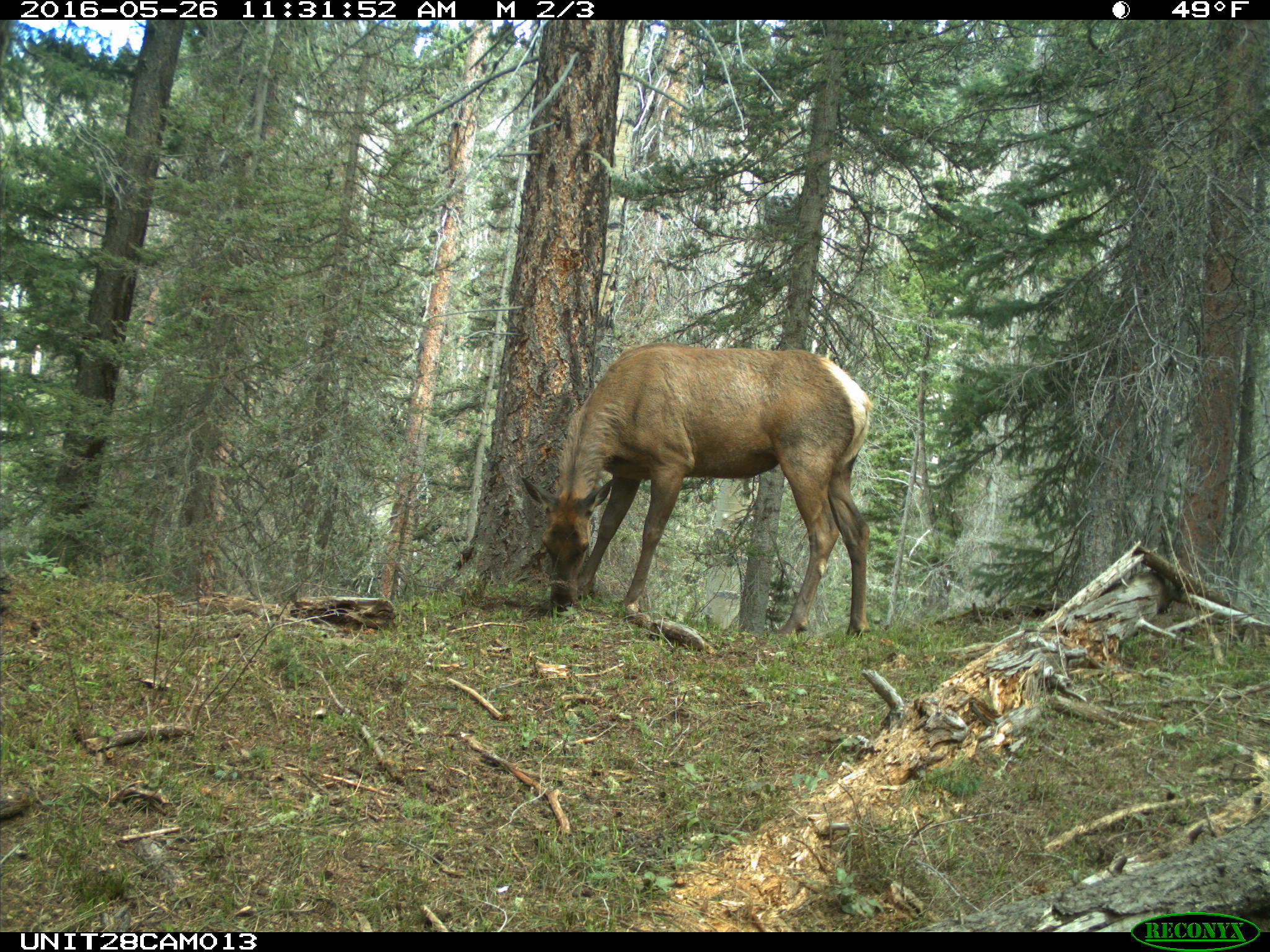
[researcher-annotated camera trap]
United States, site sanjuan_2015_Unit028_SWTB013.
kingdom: Animalia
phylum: Chordata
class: Mammalia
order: Artiodactyla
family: Cervidae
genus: Cervus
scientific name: Cervus elaphus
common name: red deer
Cervus elaphus (red deer).